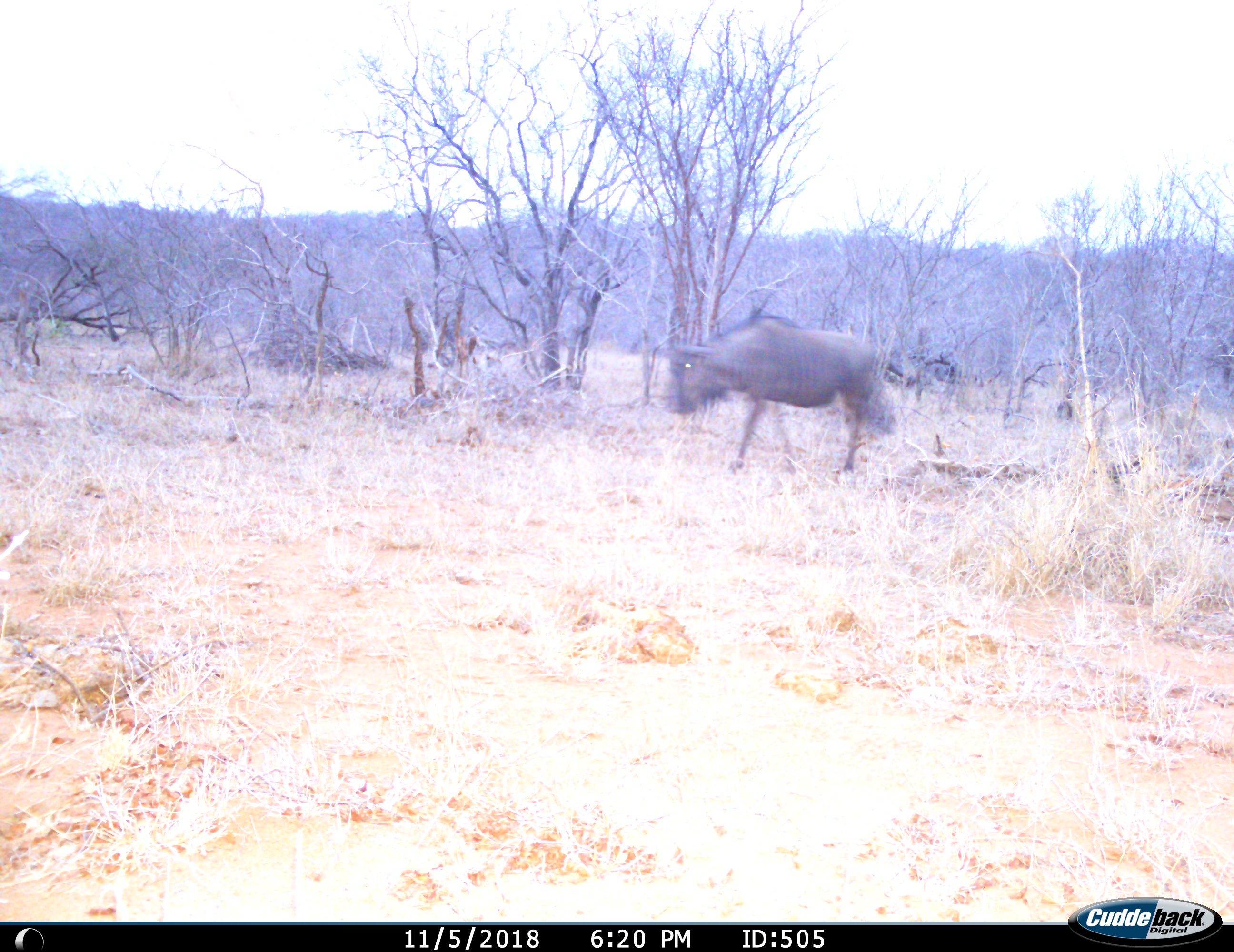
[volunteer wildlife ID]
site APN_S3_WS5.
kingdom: Animalia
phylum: Chordata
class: Mammalia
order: Artiodactyla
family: Bovidae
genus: Connochaetes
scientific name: Connochaetes taurinus taurinus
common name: blue wildebeest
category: wildebeestblue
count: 1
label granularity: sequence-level